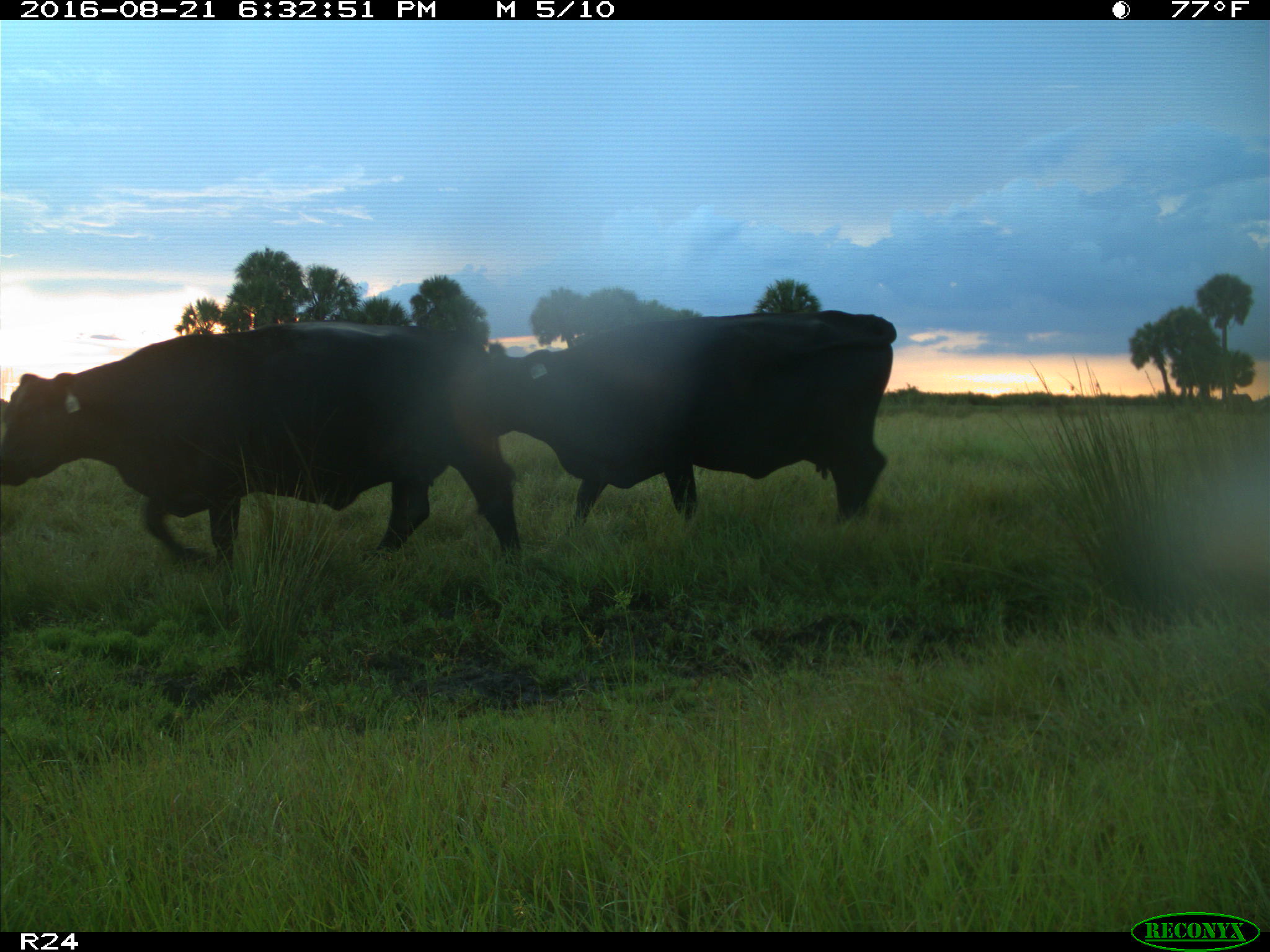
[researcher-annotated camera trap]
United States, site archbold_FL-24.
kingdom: Animalia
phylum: Chordata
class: Mammalia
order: Artiodactyla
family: Bovidae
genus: Bos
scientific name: Bos taurus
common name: domestic cow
Bos taurus (domestic cow).